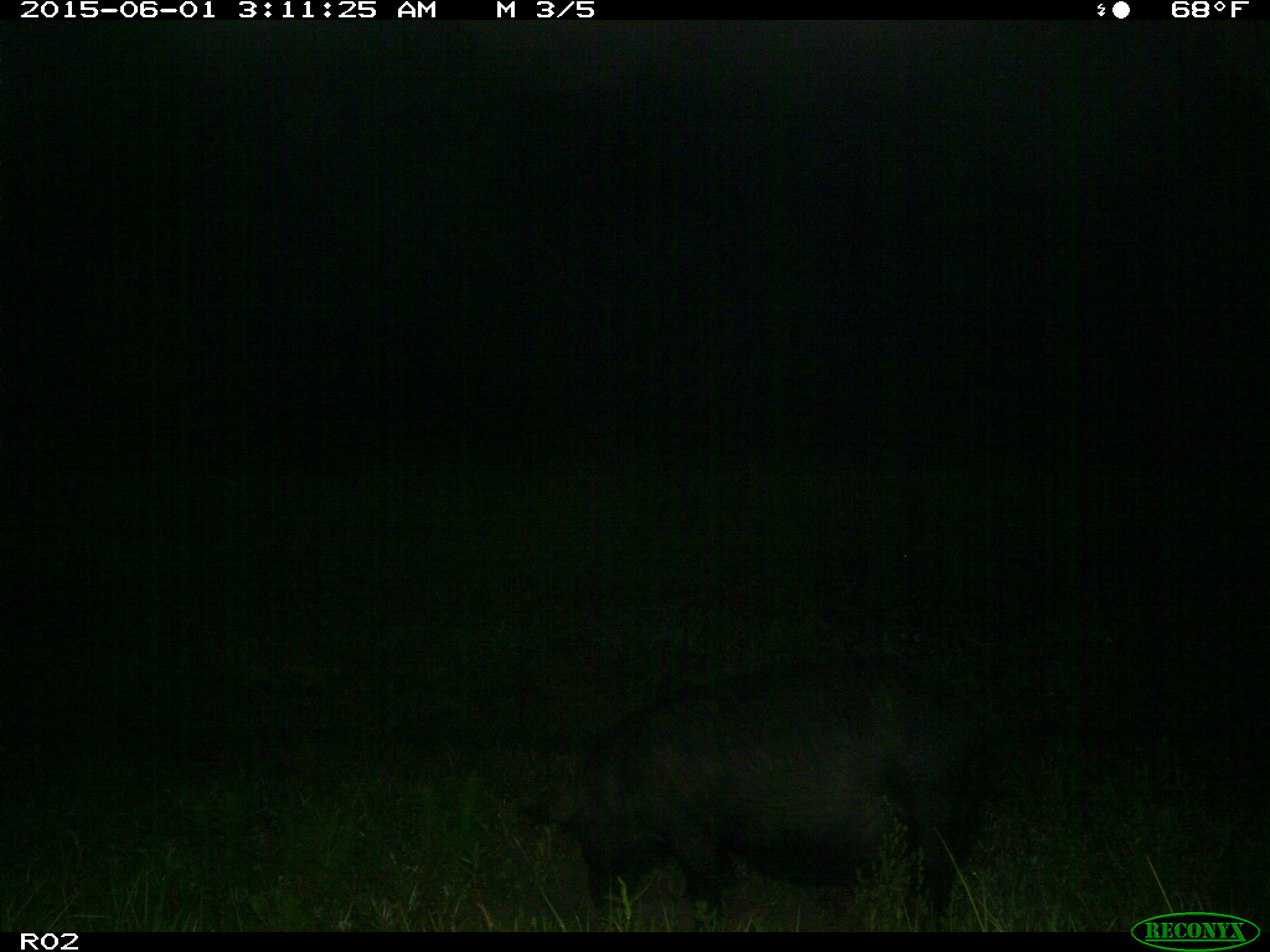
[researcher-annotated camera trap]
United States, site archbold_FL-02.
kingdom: Animalia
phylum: Chordata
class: Mammalia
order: Artiodactyla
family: Suidae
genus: Sus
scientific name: Sus scrofa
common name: wild boar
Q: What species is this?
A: Sus scrofa (wild boar).